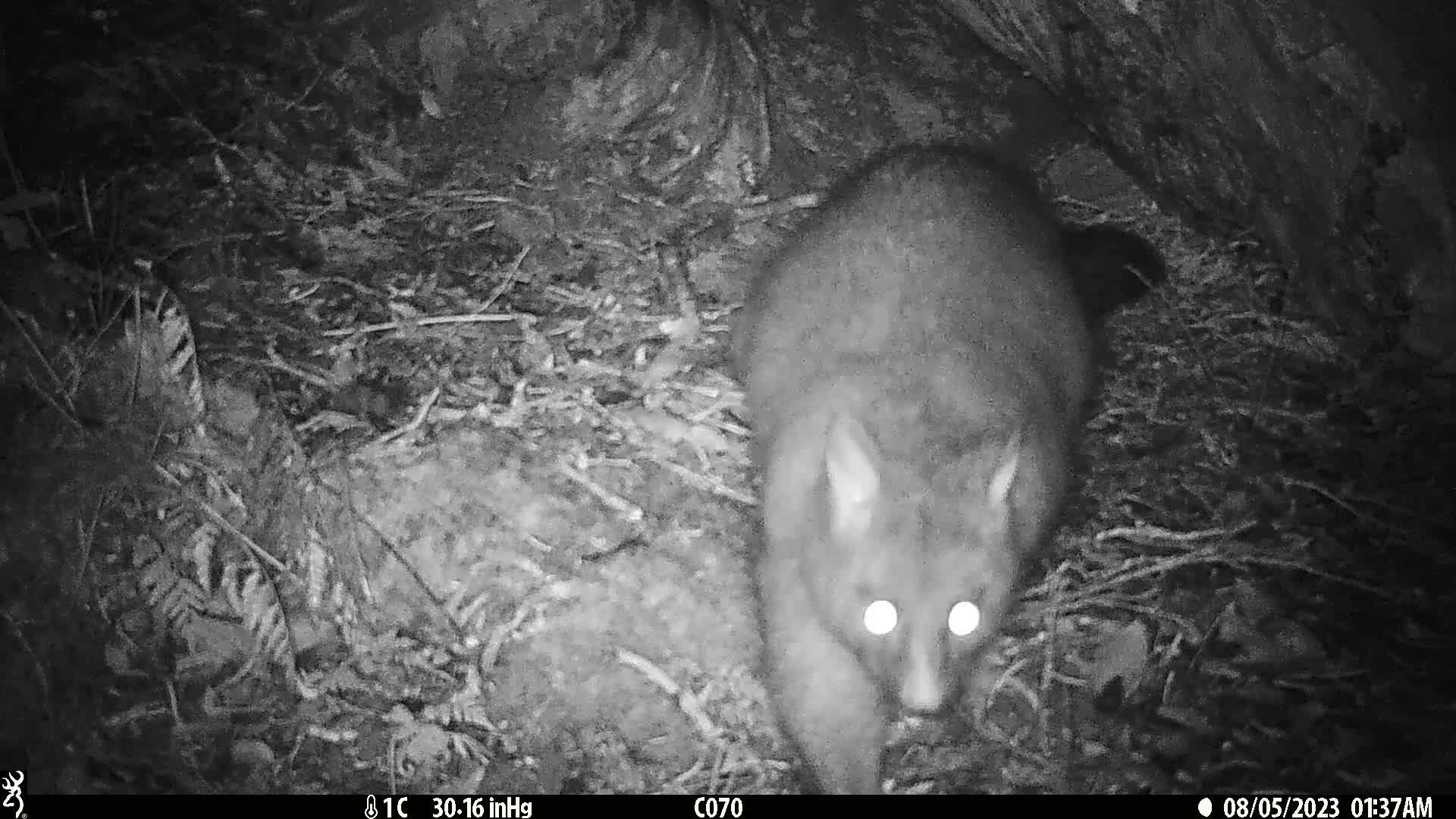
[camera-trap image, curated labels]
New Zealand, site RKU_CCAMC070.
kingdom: Animalia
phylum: Chordata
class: Mammalia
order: Diprotodontia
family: Phalangeridae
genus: Trichosurus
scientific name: Trichosurus vulpecula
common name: common brushtail possum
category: possum